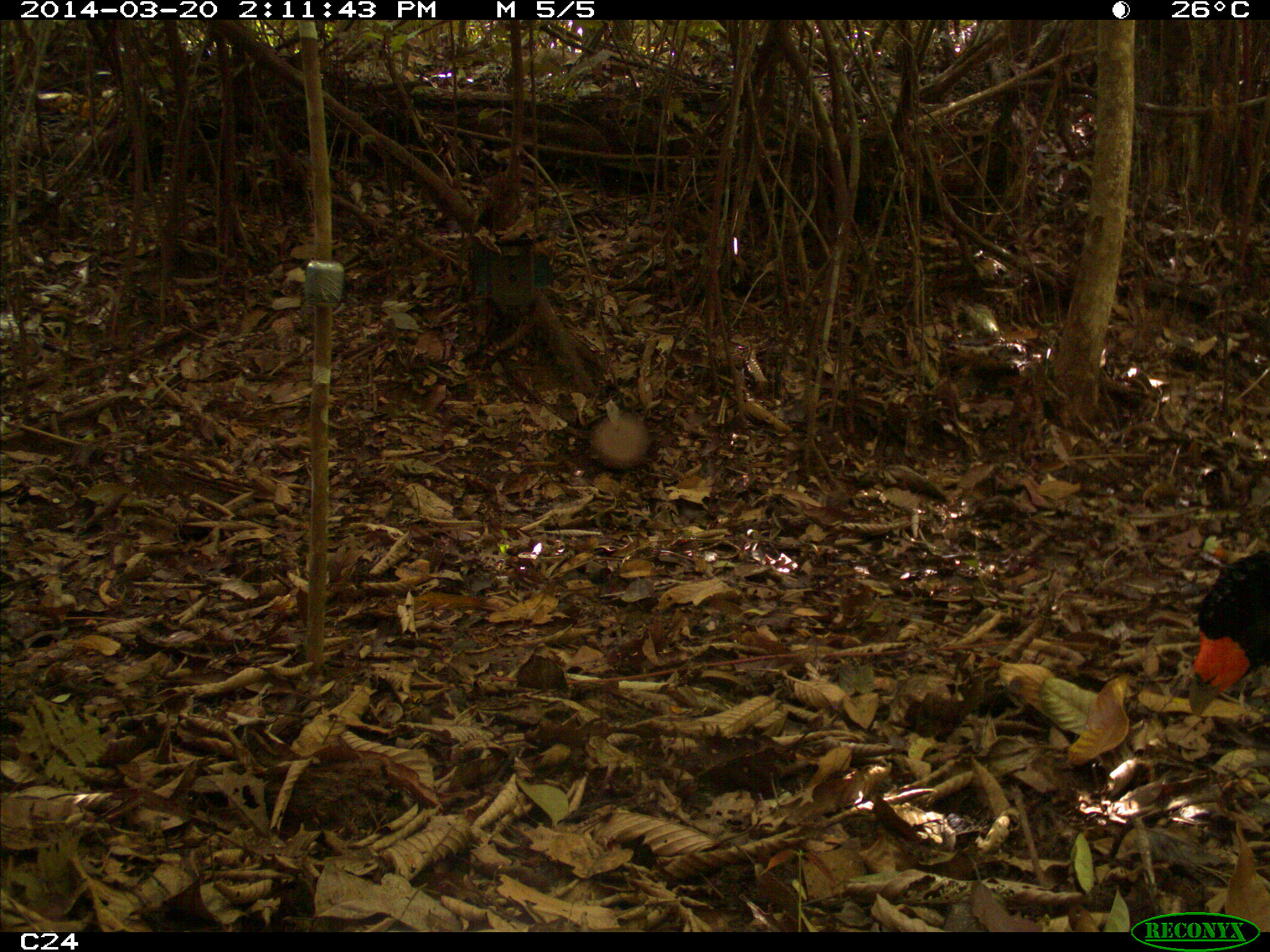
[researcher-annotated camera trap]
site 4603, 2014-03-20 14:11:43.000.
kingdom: Animalia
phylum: Chordata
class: Aves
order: Galliformes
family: Cracidae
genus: Crax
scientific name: Crax alector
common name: black curassow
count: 3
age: adult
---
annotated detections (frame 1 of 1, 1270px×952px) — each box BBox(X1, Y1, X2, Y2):
crax alector: BBox(1184, 550, 1270, 723)